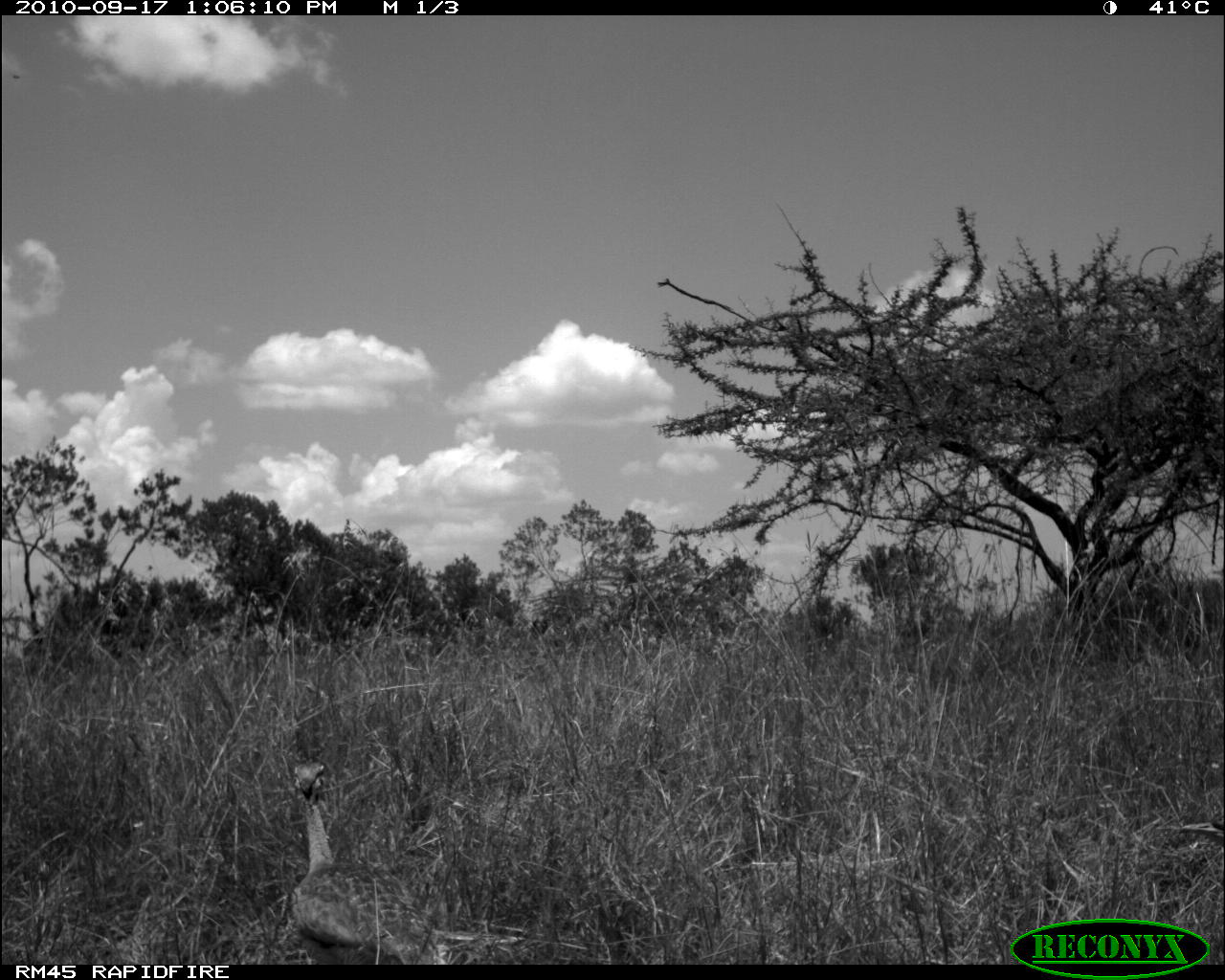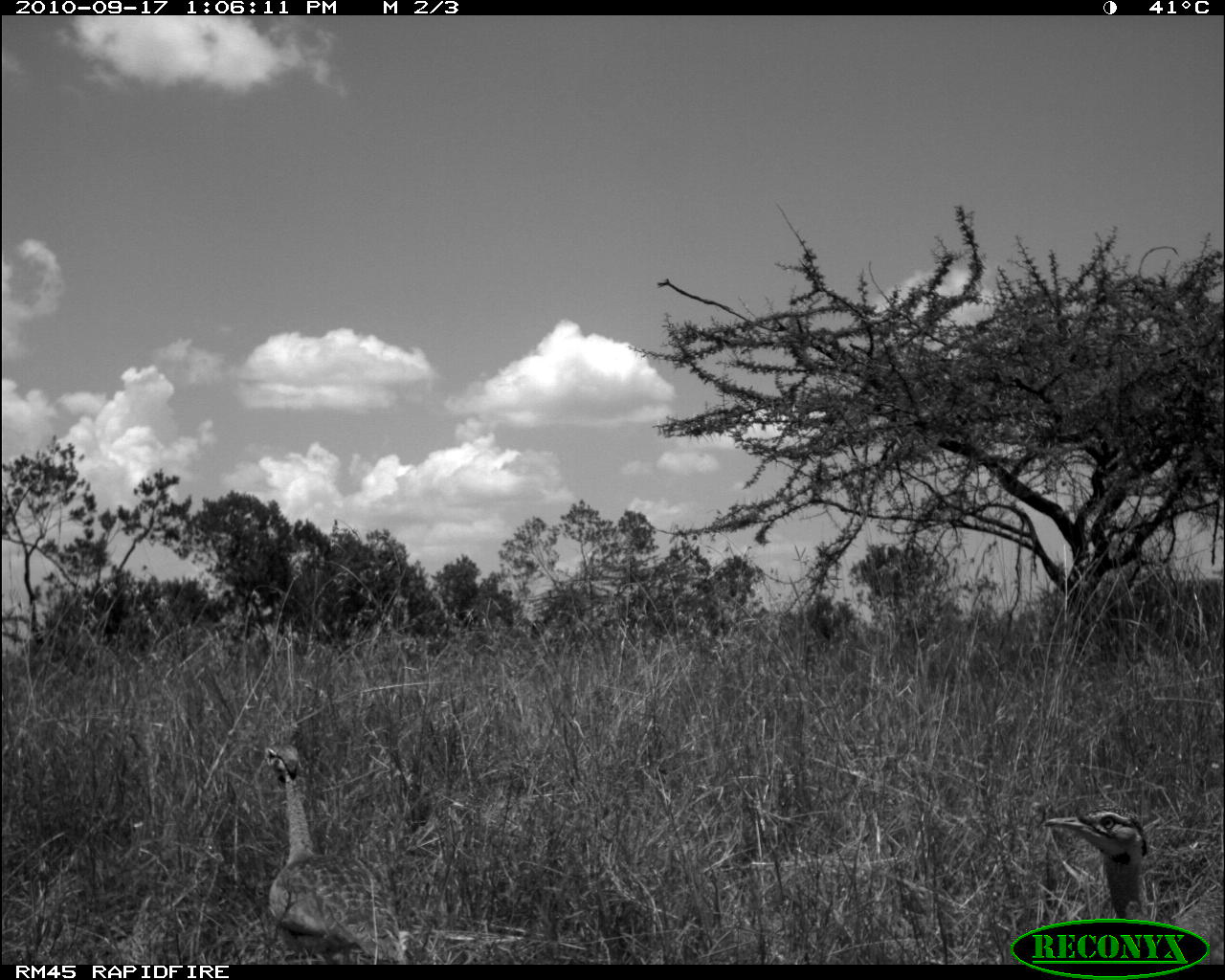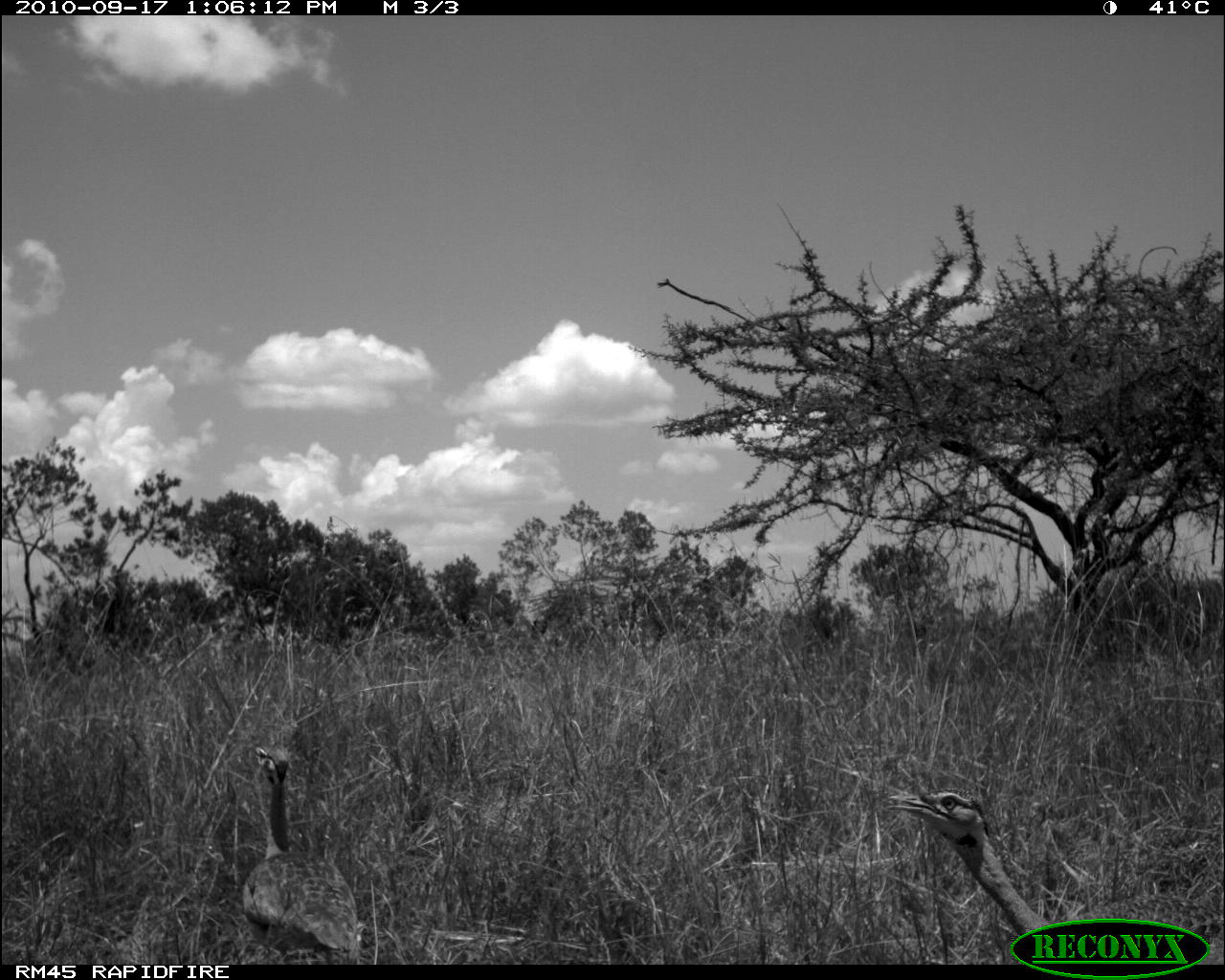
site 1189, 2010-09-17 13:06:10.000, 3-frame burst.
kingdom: Animalia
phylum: Chordata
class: Aves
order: Otidiformes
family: Otididae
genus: Eupodotis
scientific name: Eupodotis senegalensis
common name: white-bellied bustard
Eupodotis senegalensis (white-bellied bustard), count 2.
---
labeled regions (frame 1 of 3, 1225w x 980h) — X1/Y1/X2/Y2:
eupodotis senegalensis: 292/758/413/965; 1178/819/1225/846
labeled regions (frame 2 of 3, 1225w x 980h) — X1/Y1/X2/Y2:
eupodotis senegalensis: 256/743/406/960; 1042/809/1202/962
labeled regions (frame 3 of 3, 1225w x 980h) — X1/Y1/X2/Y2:
eupodotis senegalensis: 885/787/1186/964; 243/746/360/964